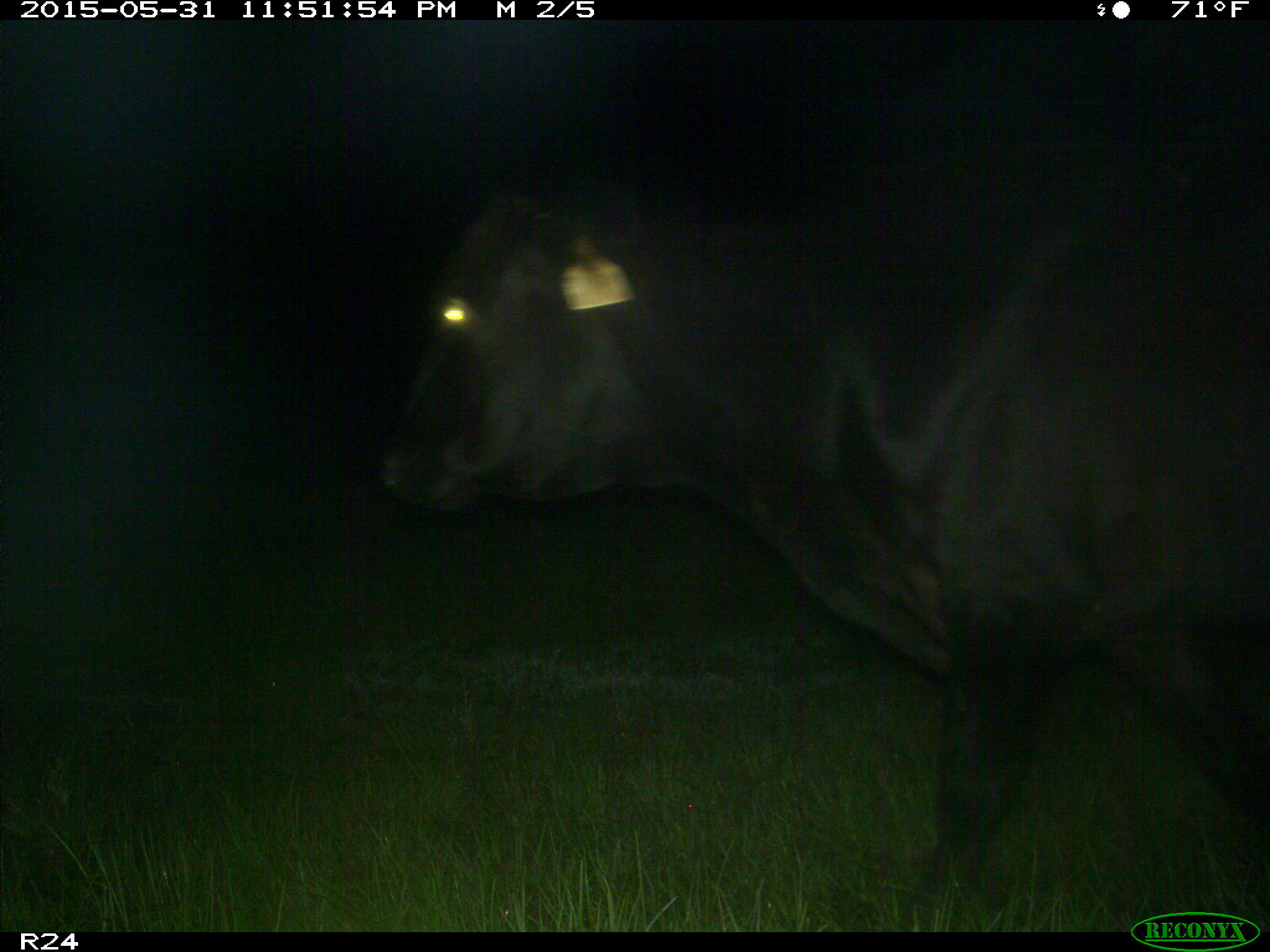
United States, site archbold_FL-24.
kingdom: Animalia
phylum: Chordata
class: Mammalia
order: Artiodactyla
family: Bovidae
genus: Bos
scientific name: Bos taurus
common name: domestic cow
Bos taurus (domestic cow).